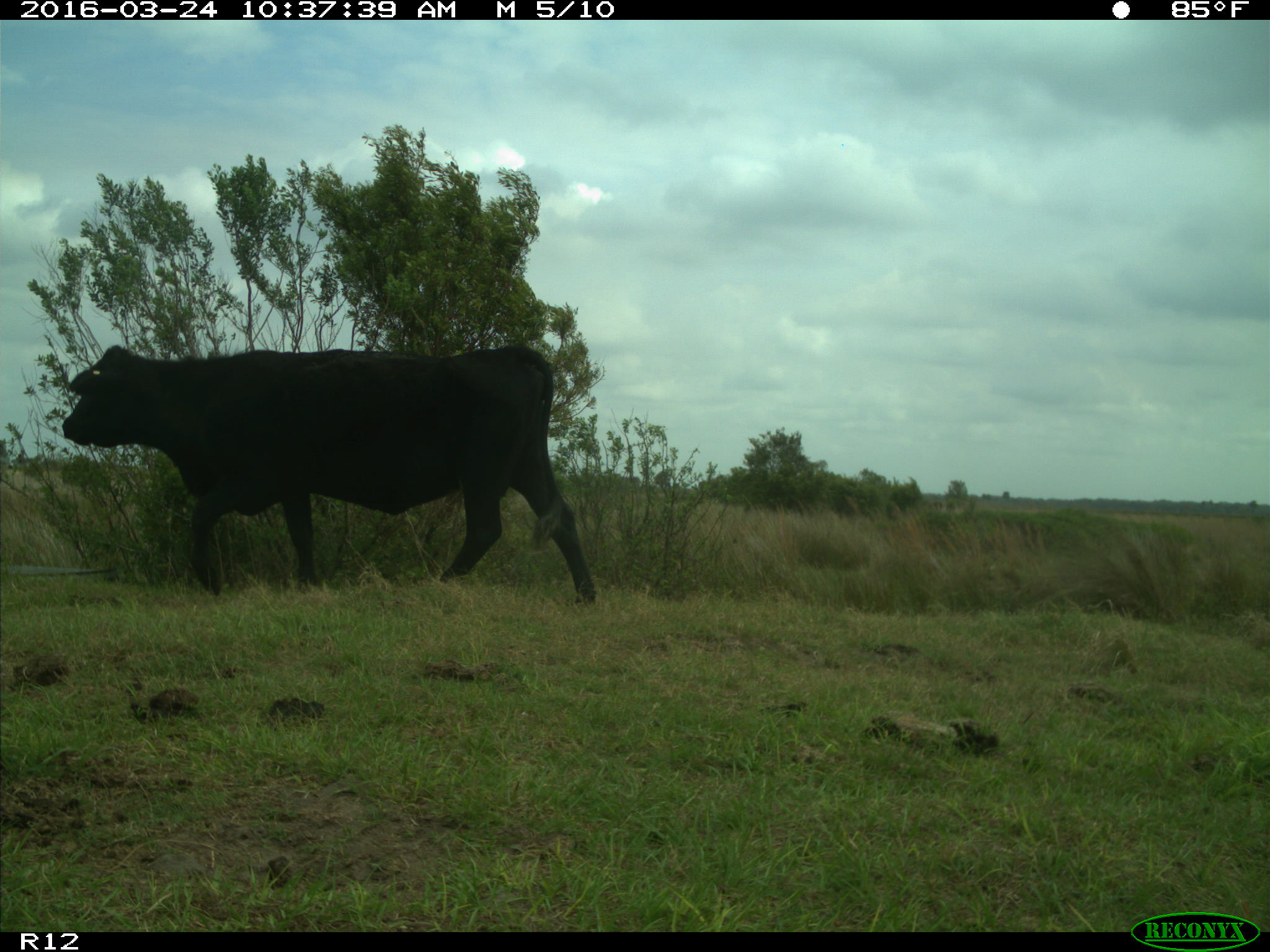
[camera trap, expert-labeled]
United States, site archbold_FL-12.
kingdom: Animalia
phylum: Chordata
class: Mammalia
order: Artiodactyla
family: Bovidae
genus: Bos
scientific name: Bos taurus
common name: domestic cow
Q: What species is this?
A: Bos taurus (domestic cow).